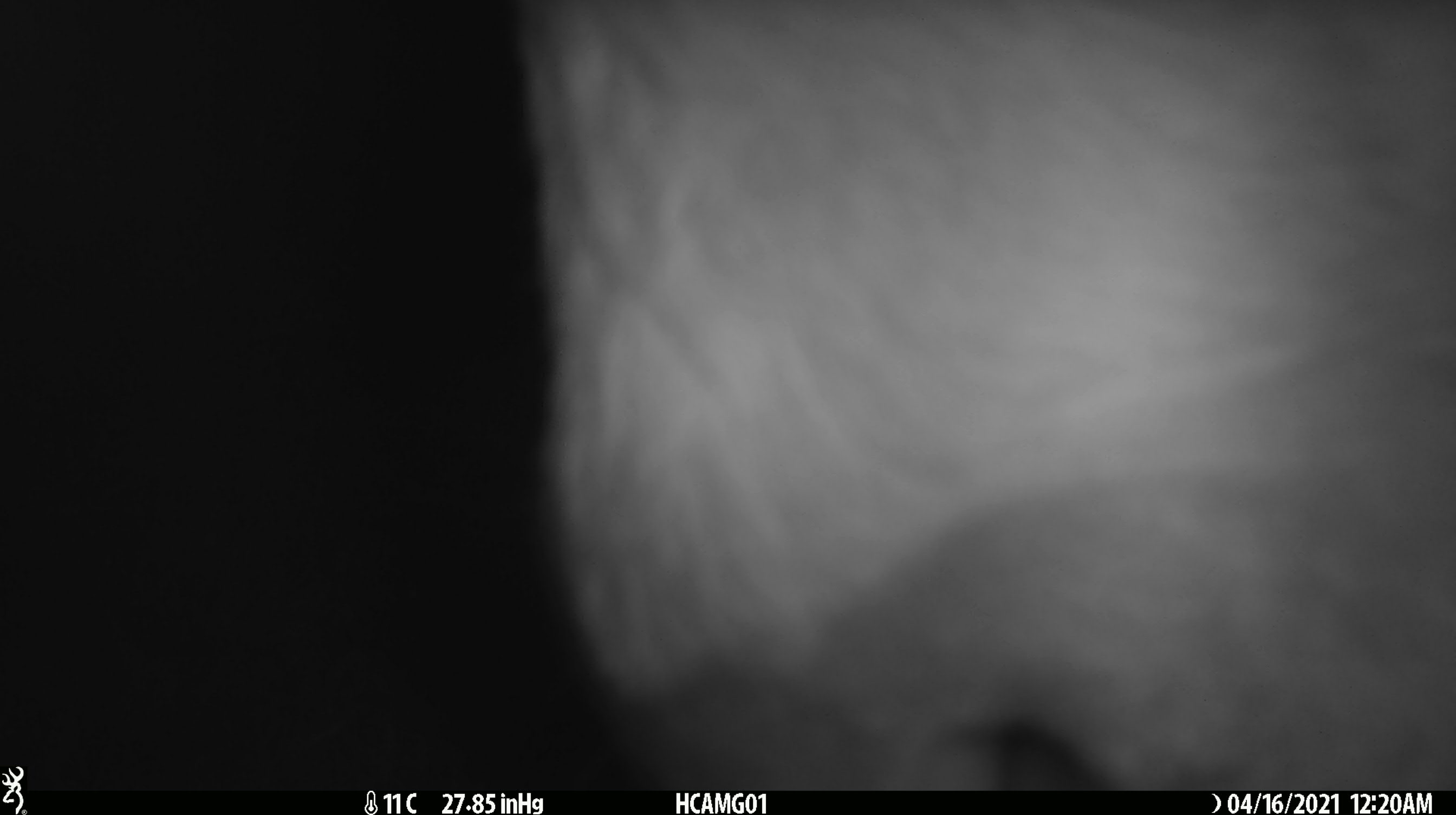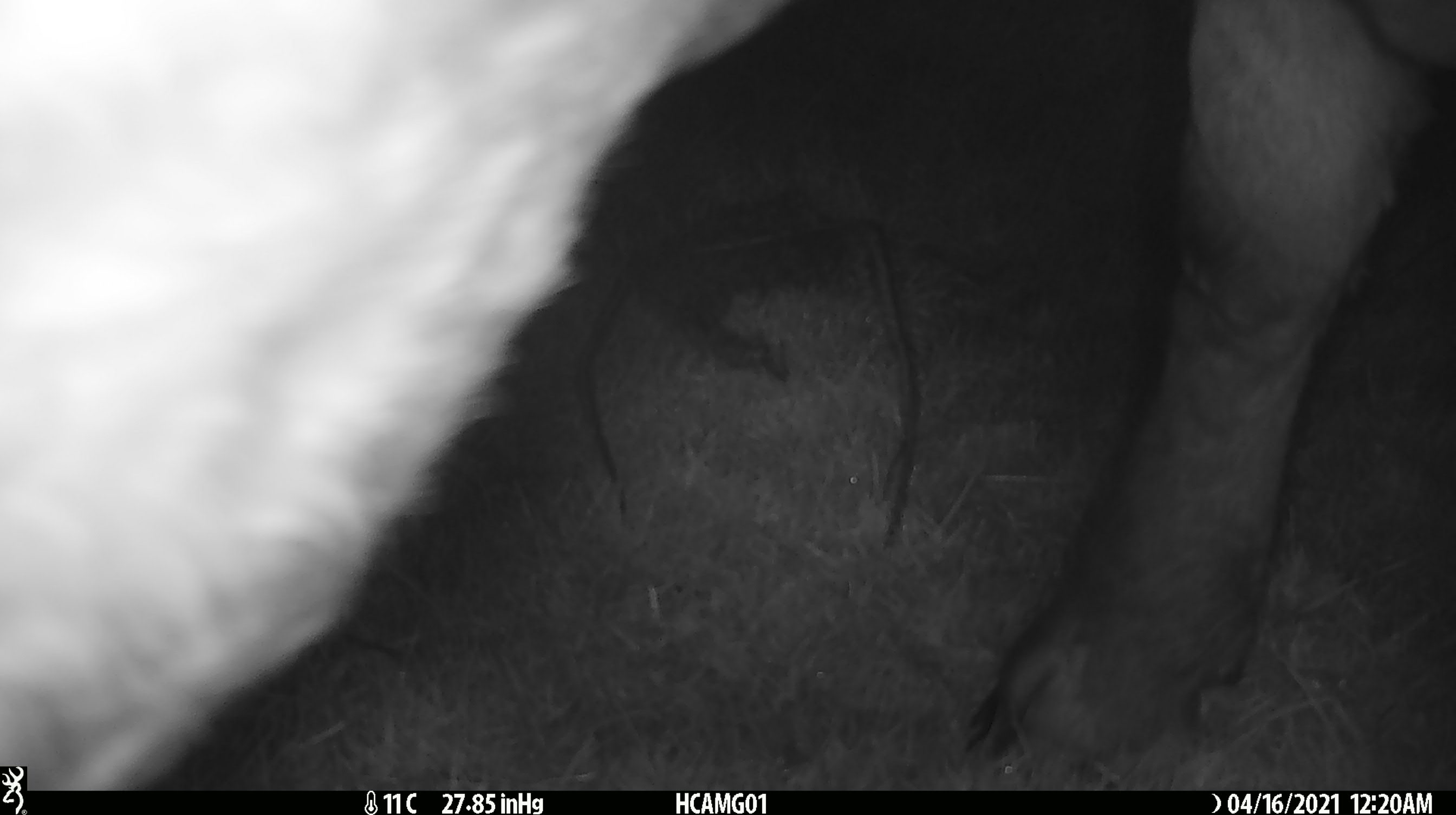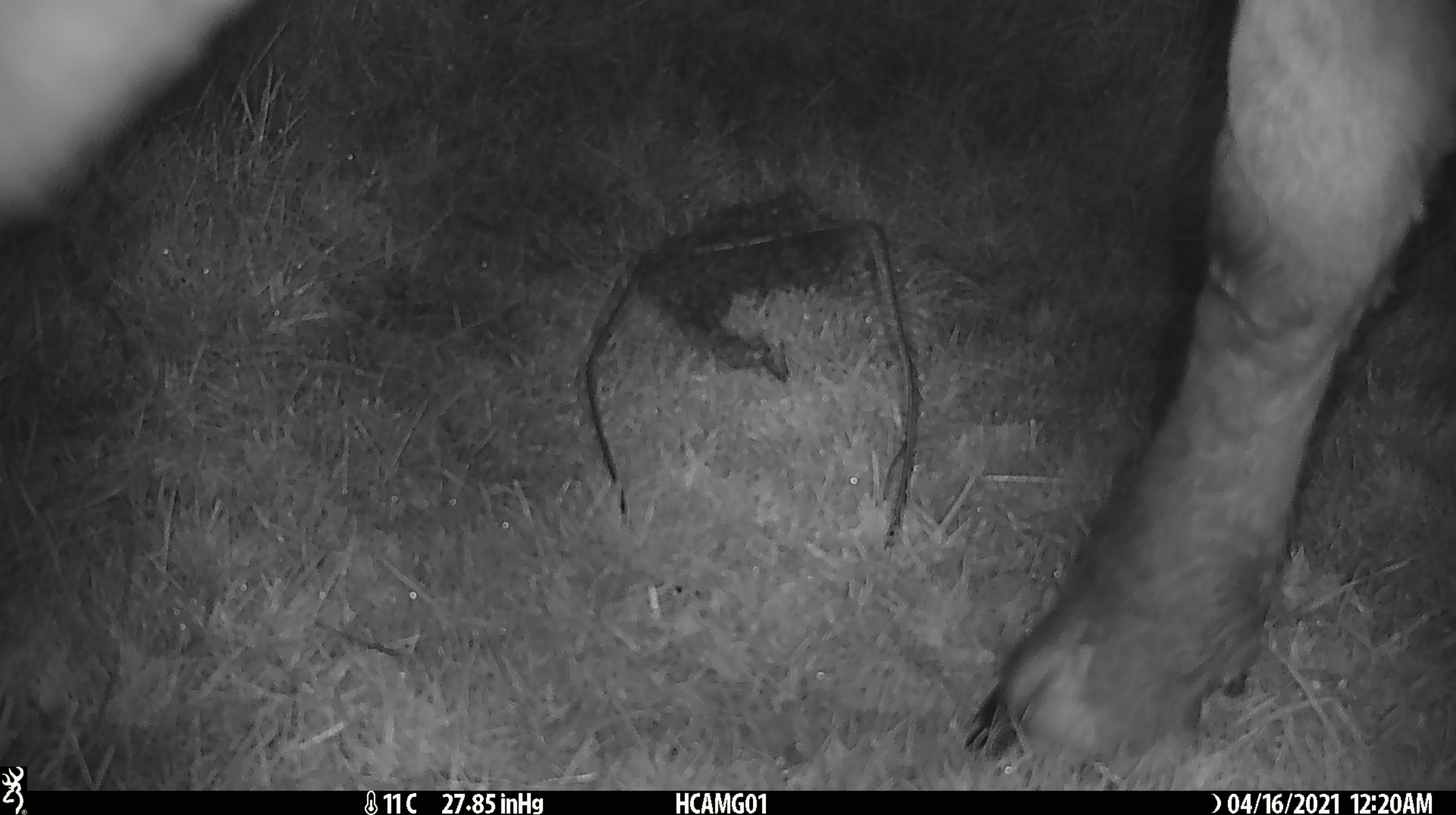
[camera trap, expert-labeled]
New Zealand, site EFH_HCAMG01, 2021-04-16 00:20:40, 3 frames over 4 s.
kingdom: Animalia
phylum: Chordata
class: Mammalia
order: Artiodactyla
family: Bovidae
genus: Bos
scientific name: Bos taurus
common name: domestic cow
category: cow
Cow (domestic cow) (Bos taurus).